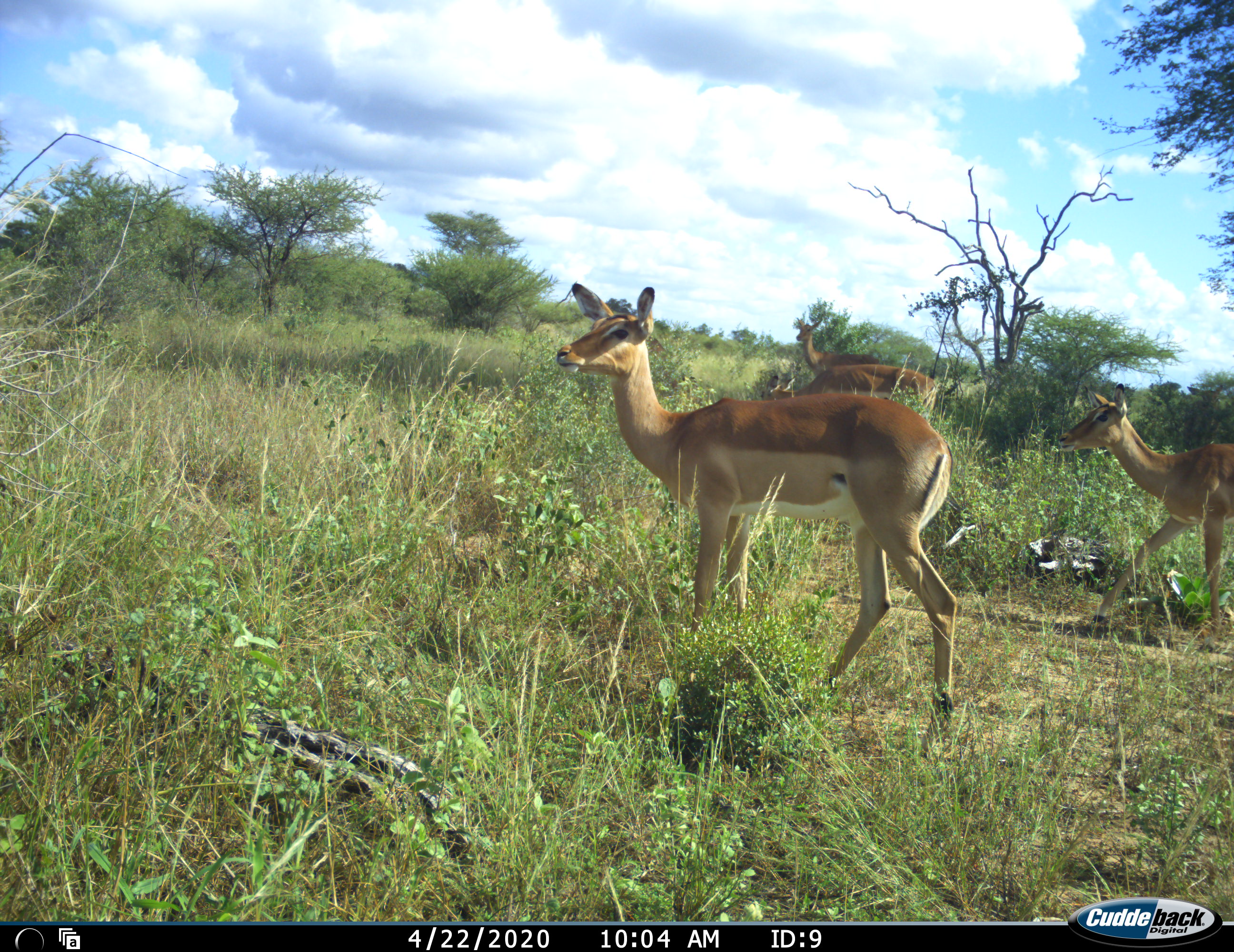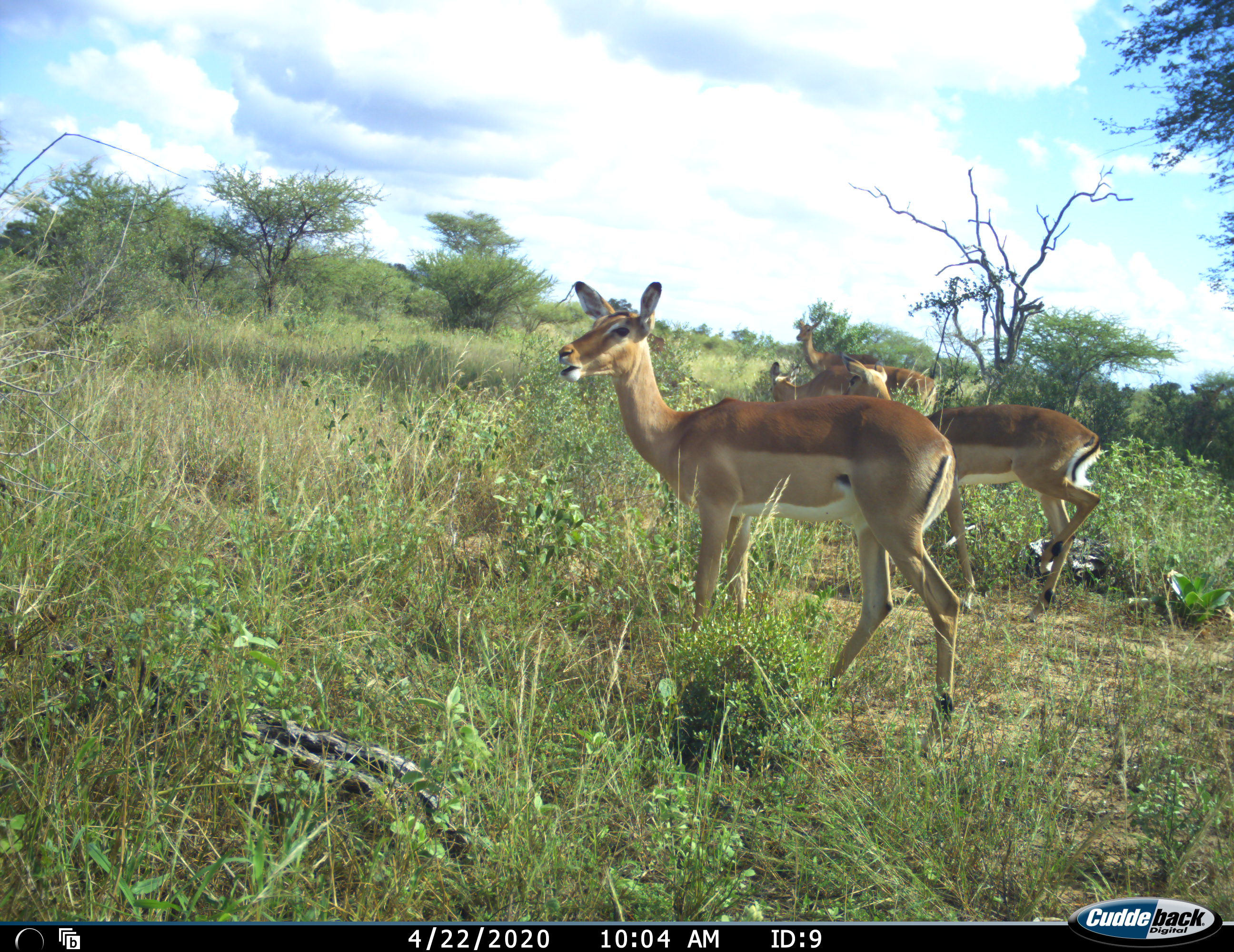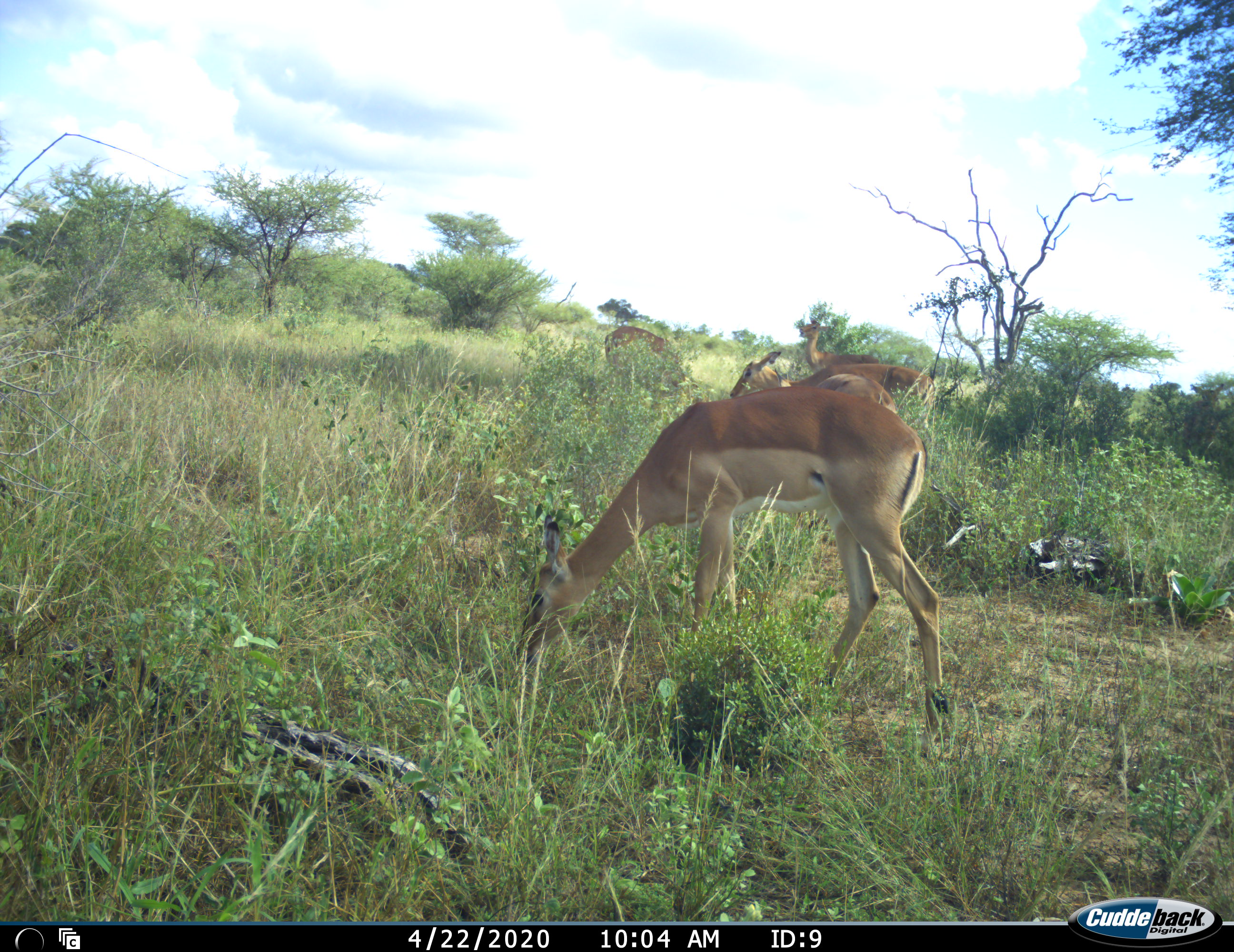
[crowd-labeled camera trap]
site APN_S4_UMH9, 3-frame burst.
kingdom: Animalia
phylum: Chordata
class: Mammalia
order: Artiodactyla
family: Bovidae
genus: Aepyceros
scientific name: Aepyceros melampus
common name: impala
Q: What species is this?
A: Impala (Aepyceros melampus).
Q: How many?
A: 4.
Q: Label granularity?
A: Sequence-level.